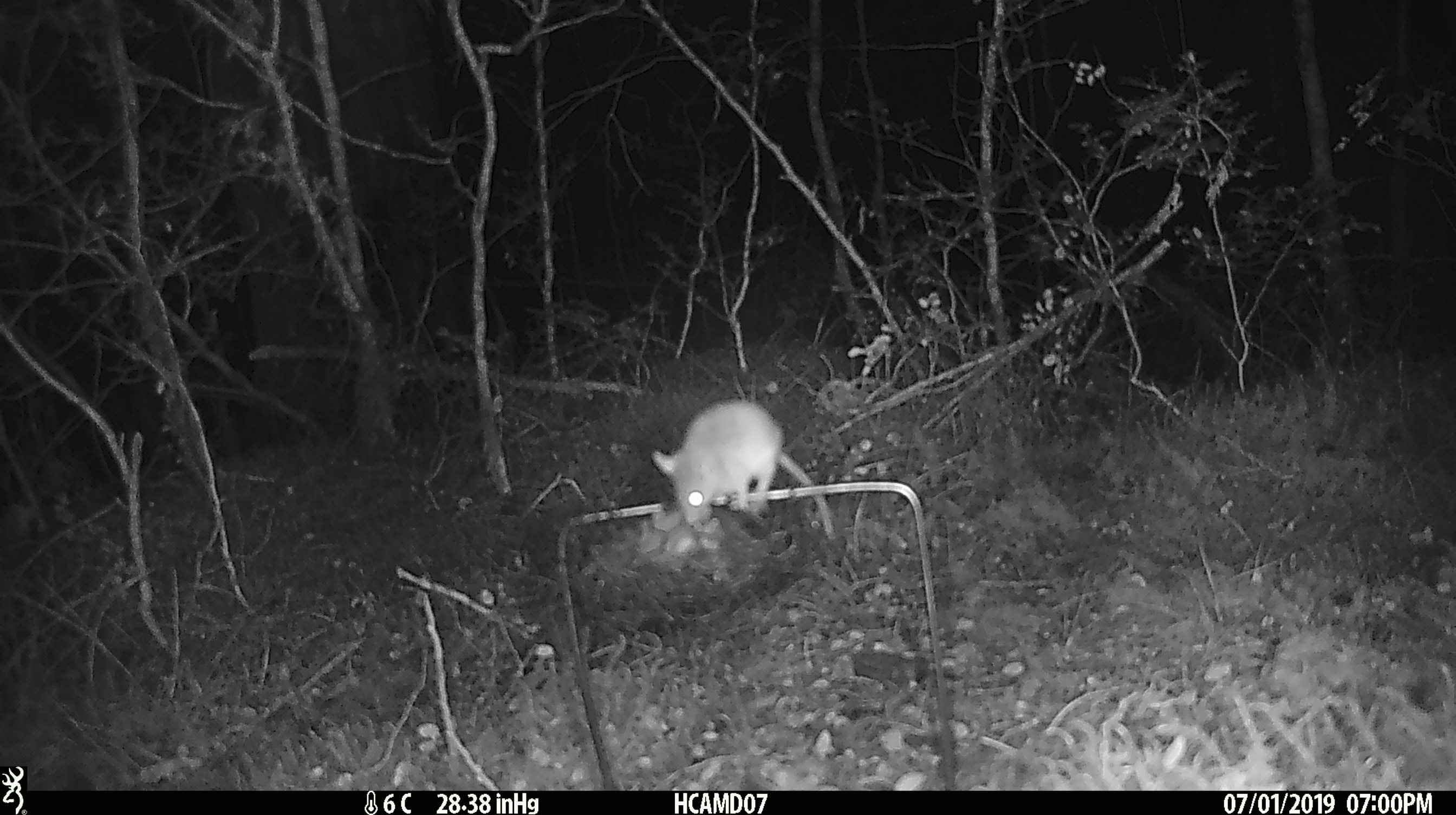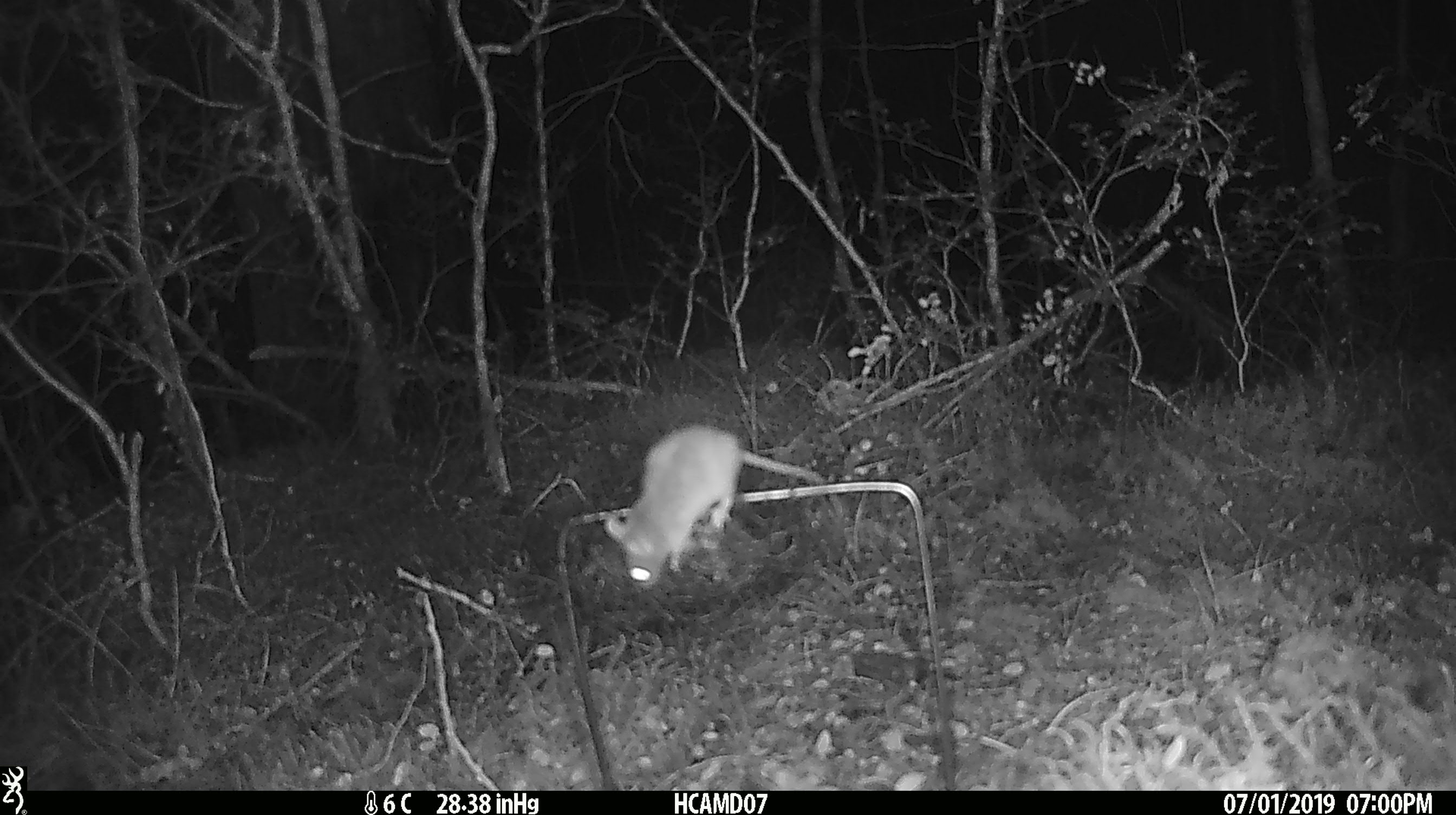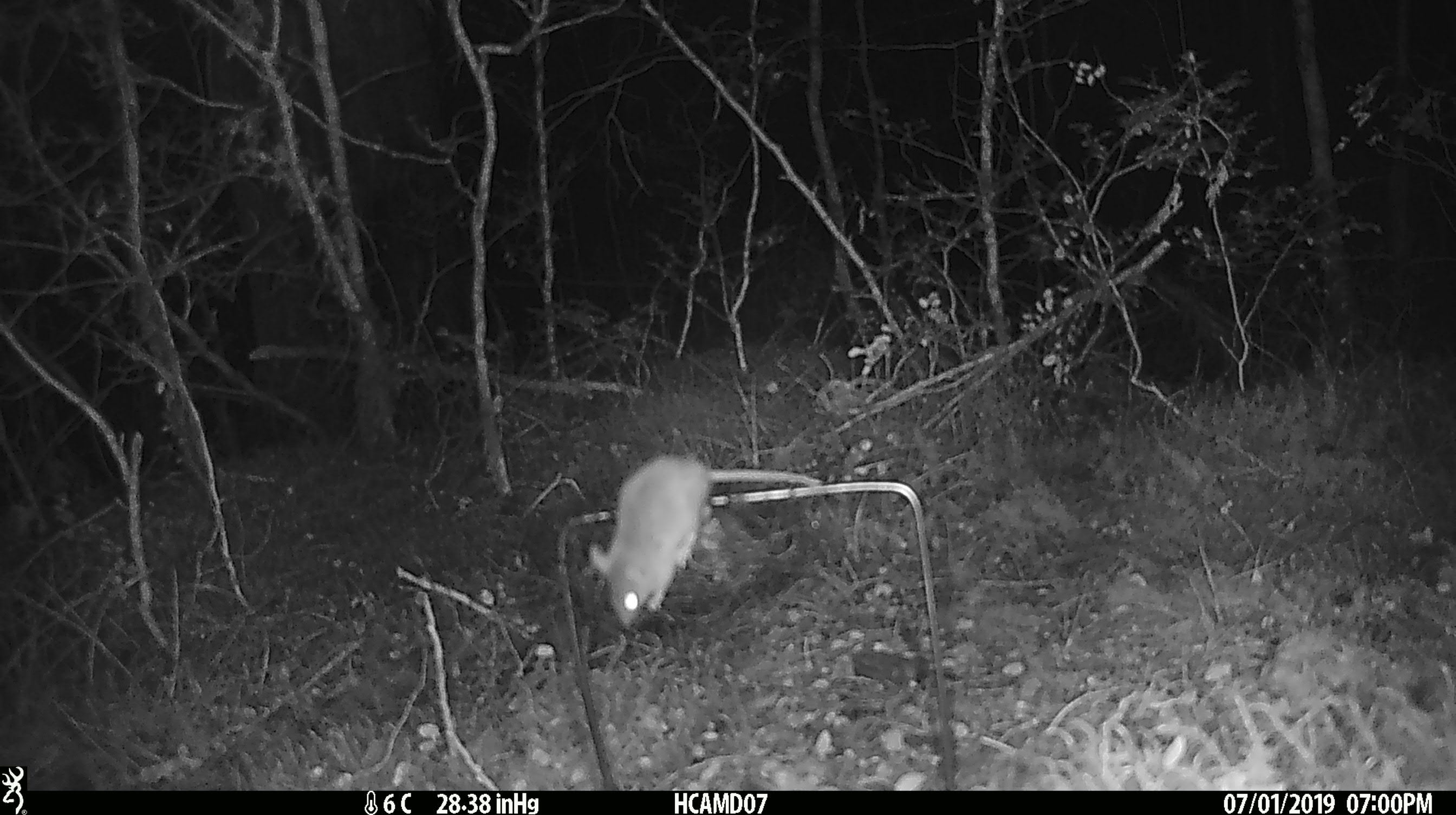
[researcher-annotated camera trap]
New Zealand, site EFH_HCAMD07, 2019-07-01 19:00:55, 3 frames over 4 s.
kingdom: Animalia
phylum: Chordata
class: Mammalia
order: Rodentia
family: Muridae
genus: Mus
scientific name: Mus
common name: mouse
Mouse (Mus).